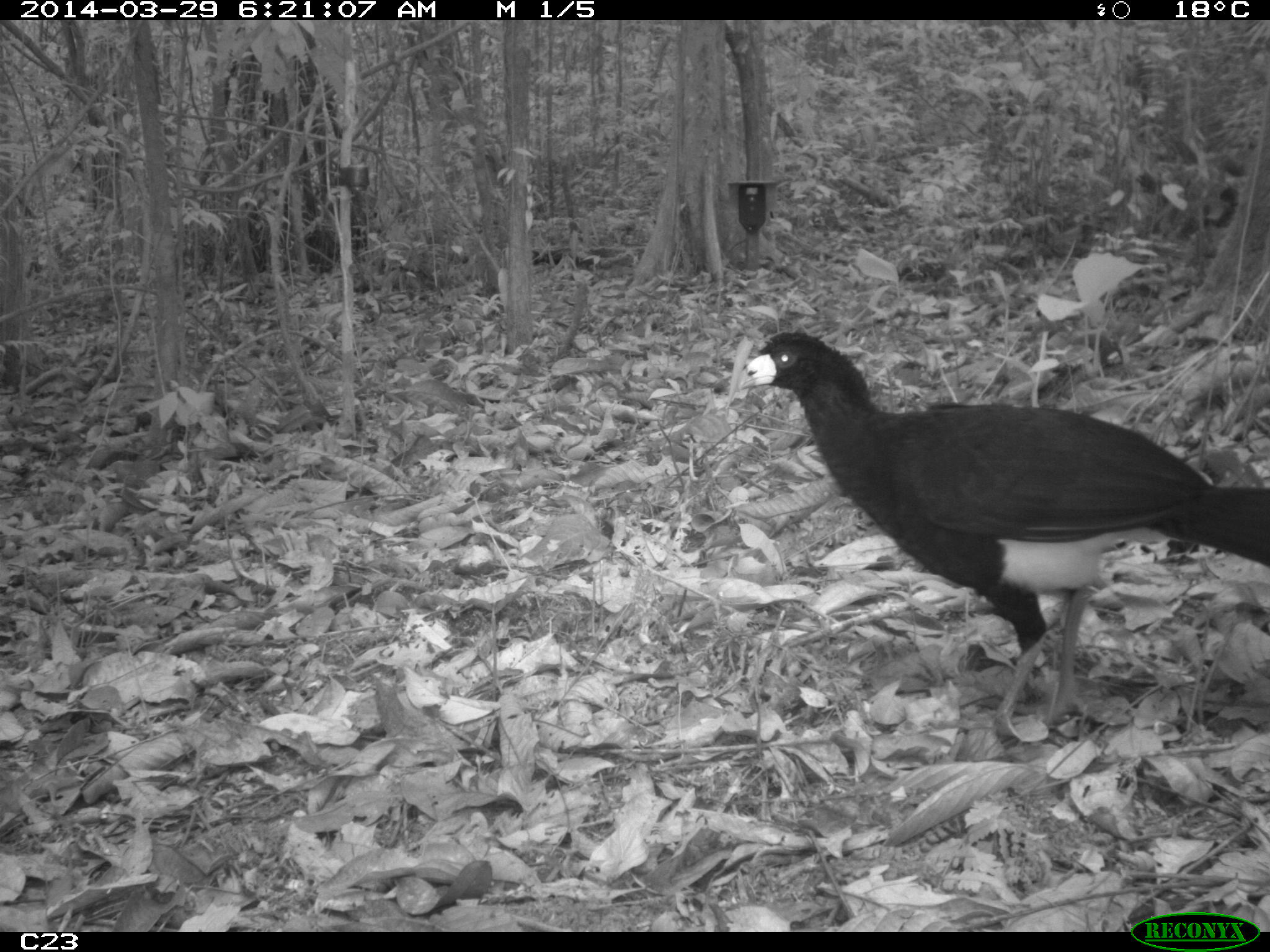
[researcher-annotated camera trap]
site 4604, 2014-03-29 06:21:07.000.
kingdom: Animalia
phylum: Chordata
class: Aves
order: Galliformes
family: Cracidae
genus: Crax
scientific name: Crax alector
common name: black curassow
Crax alector (black curassow), count 1, age adult.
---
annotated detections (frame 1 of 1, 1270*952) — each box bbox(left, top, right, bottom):
crax alector: bbox(732, 328, 1268, 741)